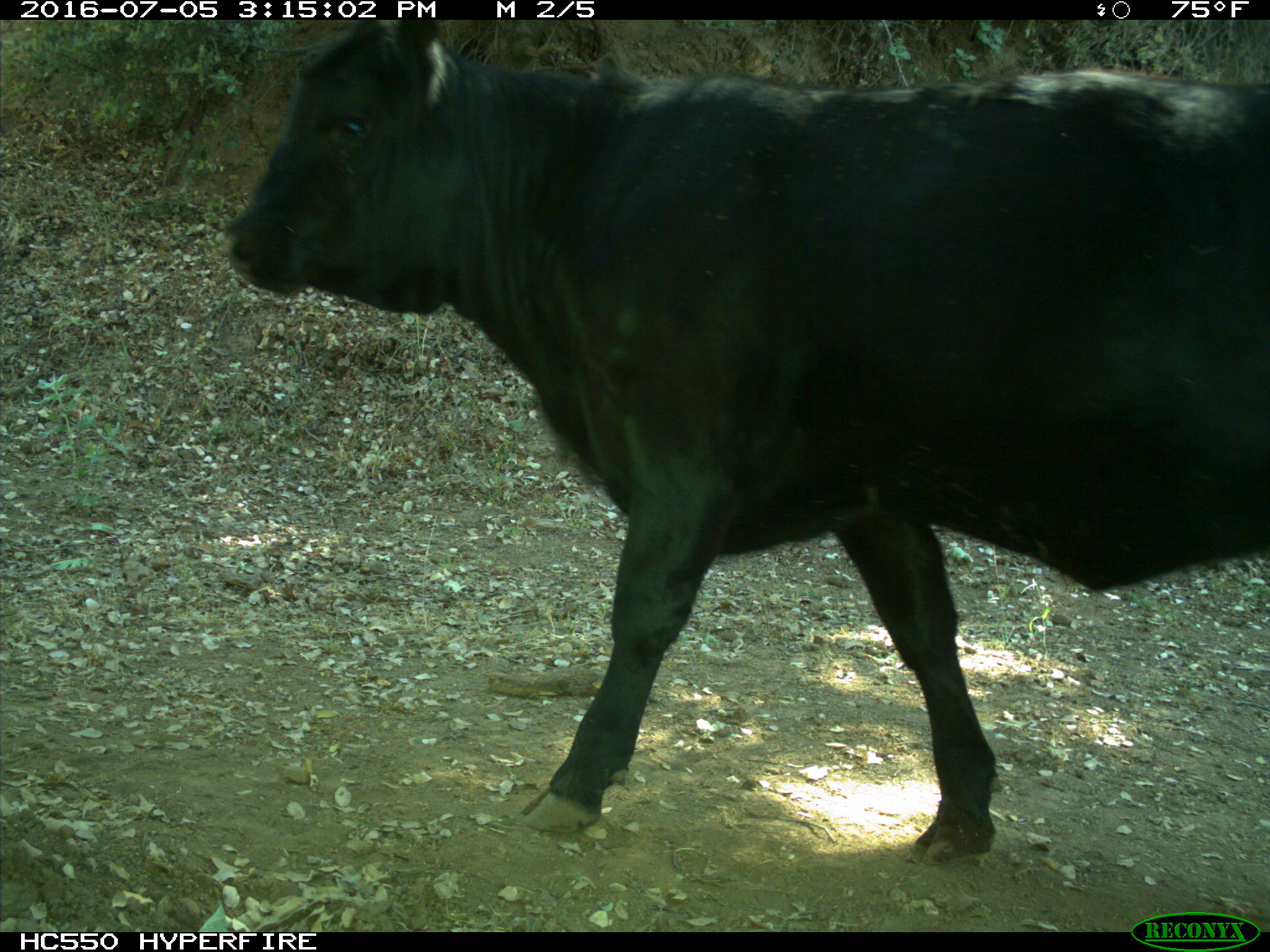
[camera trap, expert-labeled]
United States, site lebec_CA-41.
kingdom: Animalia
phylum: Chordata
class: Mammalia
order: Artiodactyla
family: Bovidae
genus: Bos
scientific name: Bos taurus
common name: domestic cow